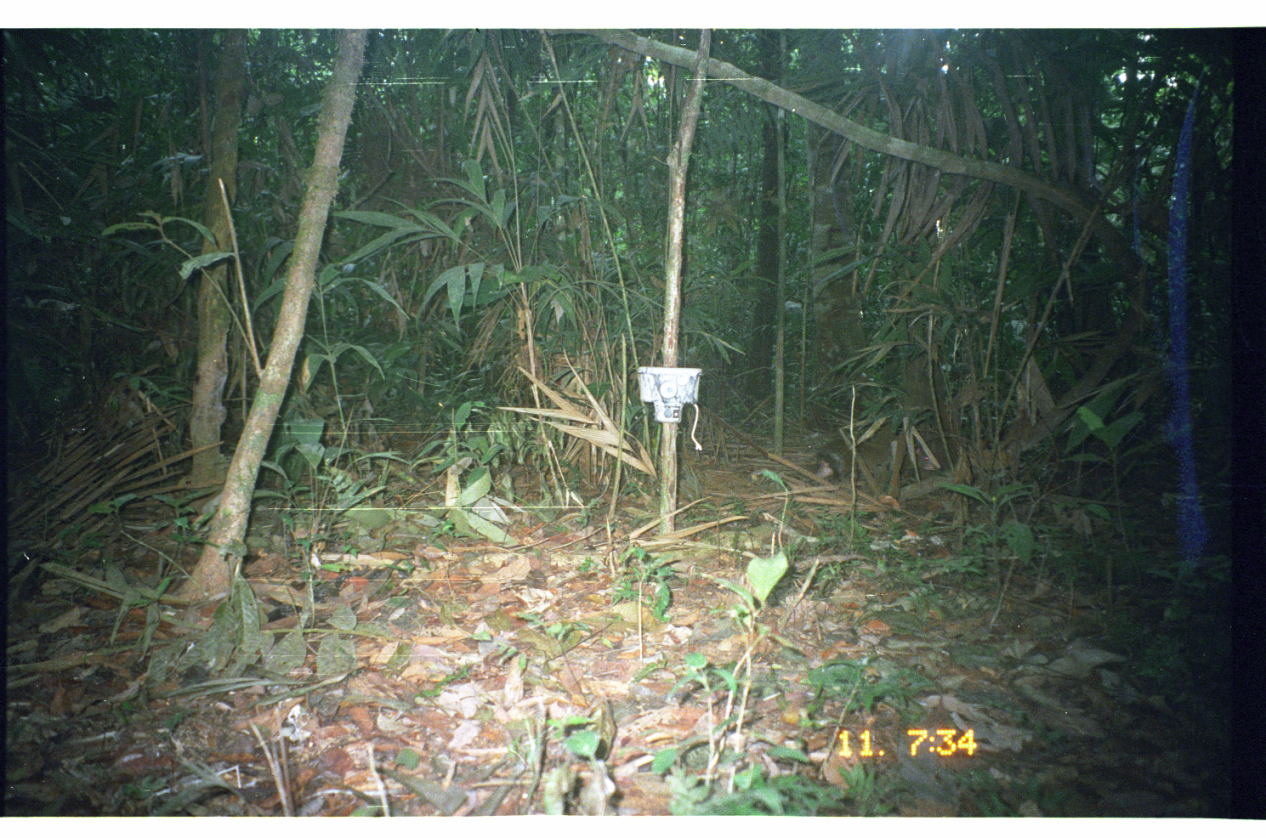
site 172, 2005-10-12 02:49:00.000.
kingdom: Animalia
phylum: Chordata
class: Mammalia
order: Rodentia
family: Dasyproctidae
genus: Dasyprocta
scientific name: Dasyprocta punctata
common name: central american agouti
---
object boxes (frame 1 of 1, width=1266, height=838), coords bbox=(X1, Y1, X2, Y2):
dasyprocta punctata: bbox=(800, 440, 939, 483)